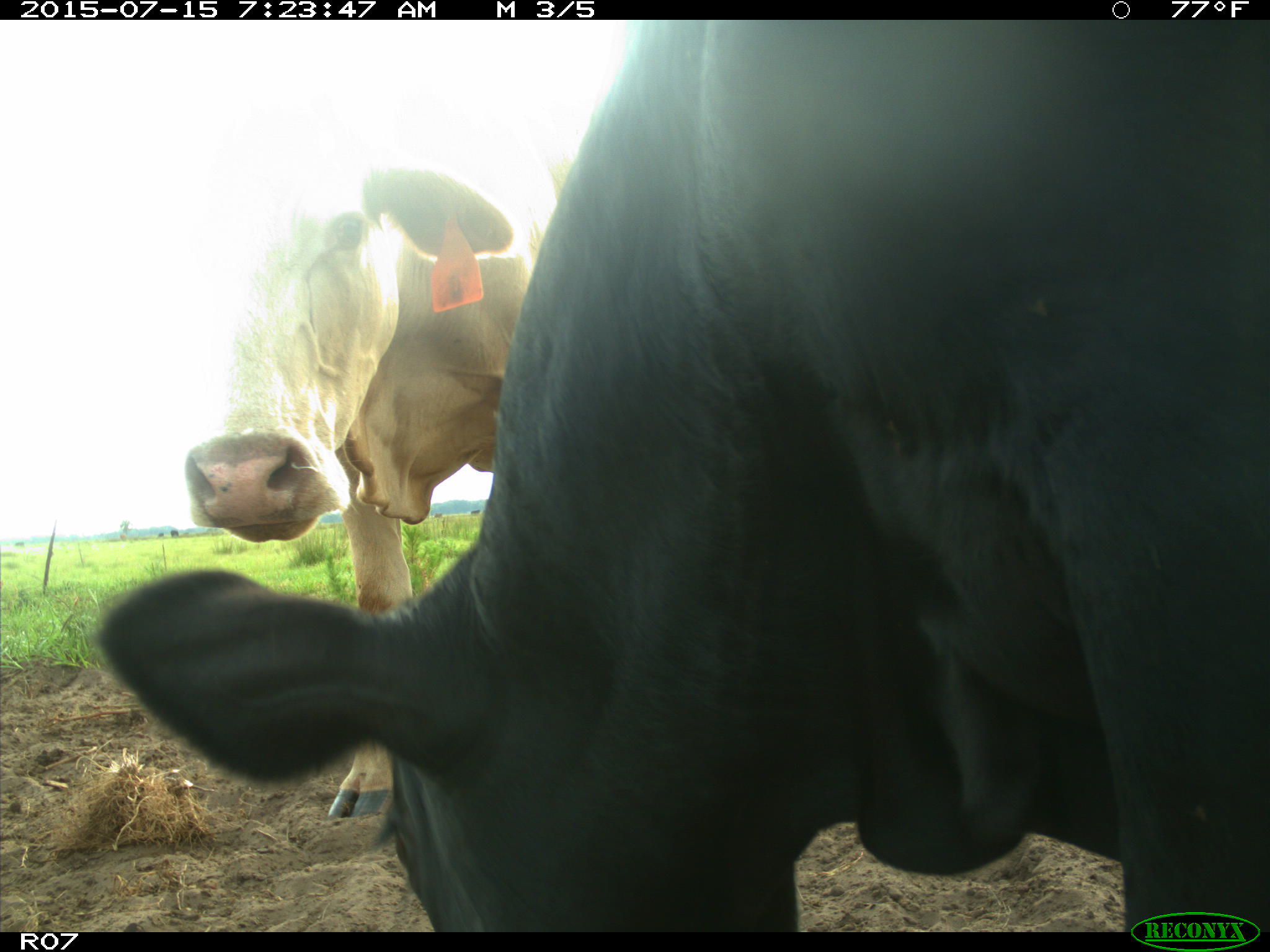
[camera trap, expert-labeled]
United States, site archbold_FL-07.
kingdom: Animalia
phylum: Chordata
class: Mammalia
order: Artiodactyla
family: Bovidae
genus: Bos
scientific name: Bos taurus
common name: domestic cow